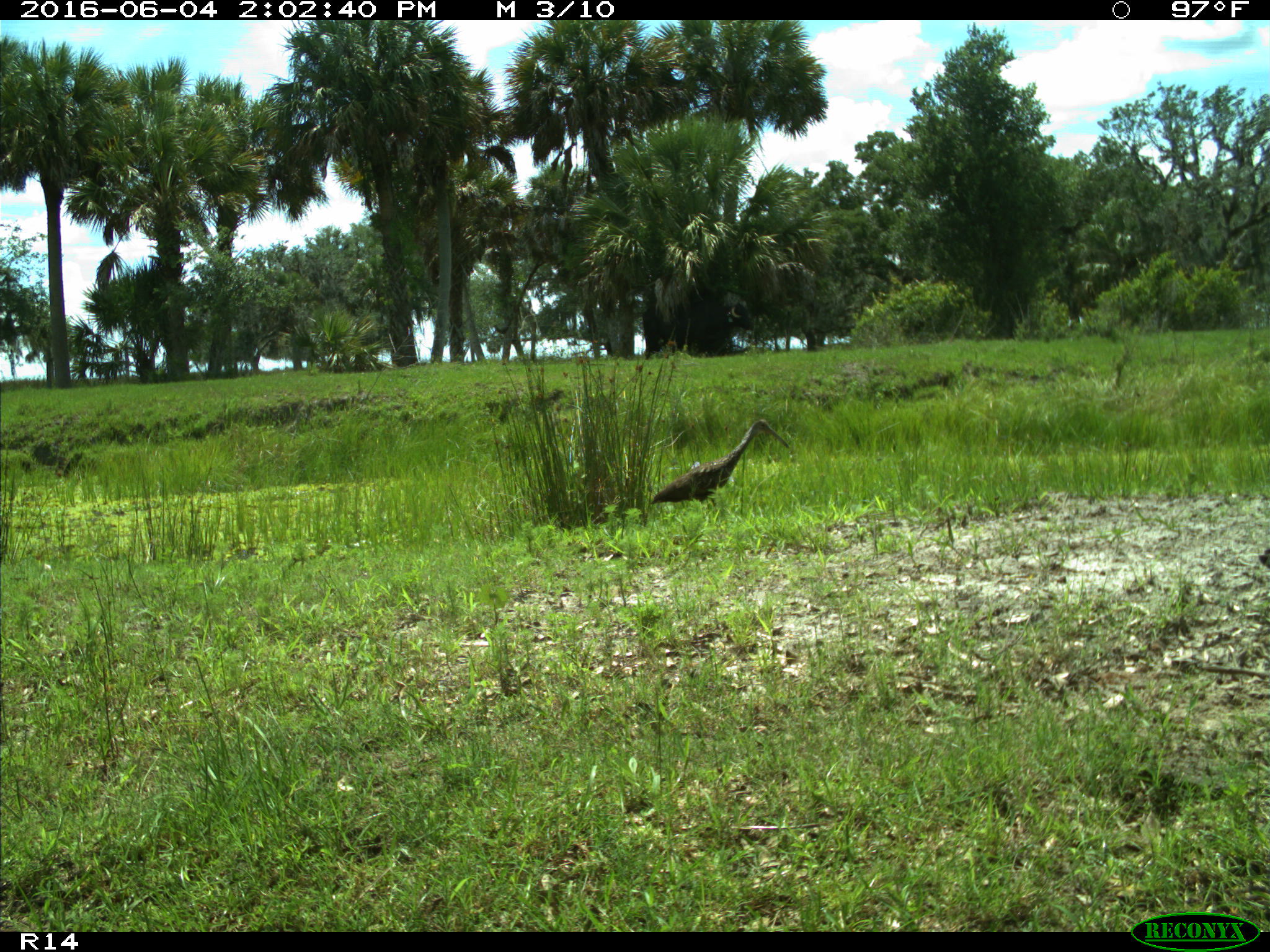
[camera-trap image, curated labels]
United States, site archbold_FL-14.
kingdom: Animalia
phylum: Chordata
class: Aves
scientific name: Aves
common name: birds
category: unidentified bird